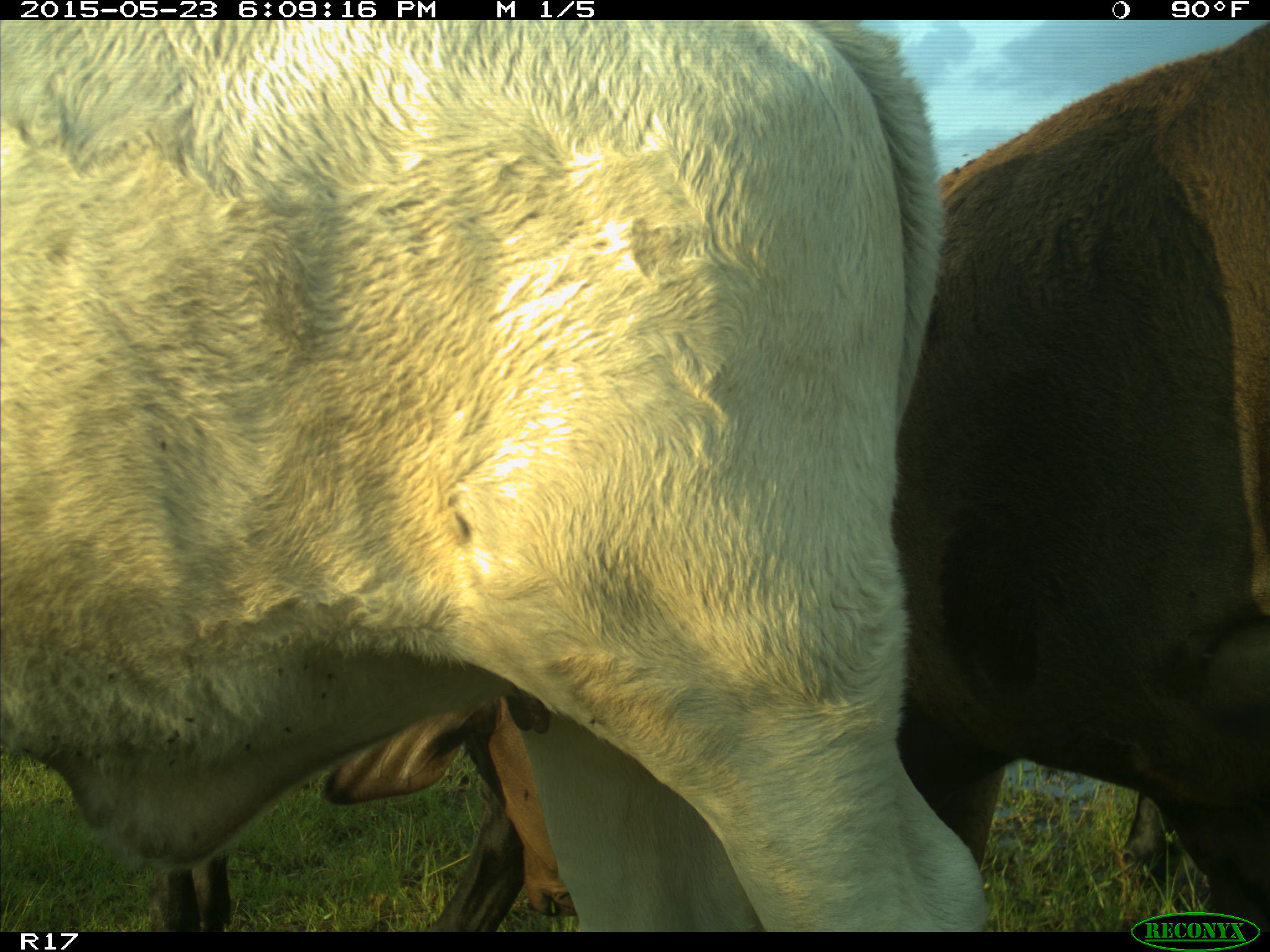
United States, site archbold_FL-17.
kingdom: Animalia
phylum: Chordata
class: Mammalia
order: Artiodactyla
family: Bovidae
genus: Bos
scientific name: Bos taurus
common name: domestic cow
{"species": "Bos taurus (domestic cow)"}